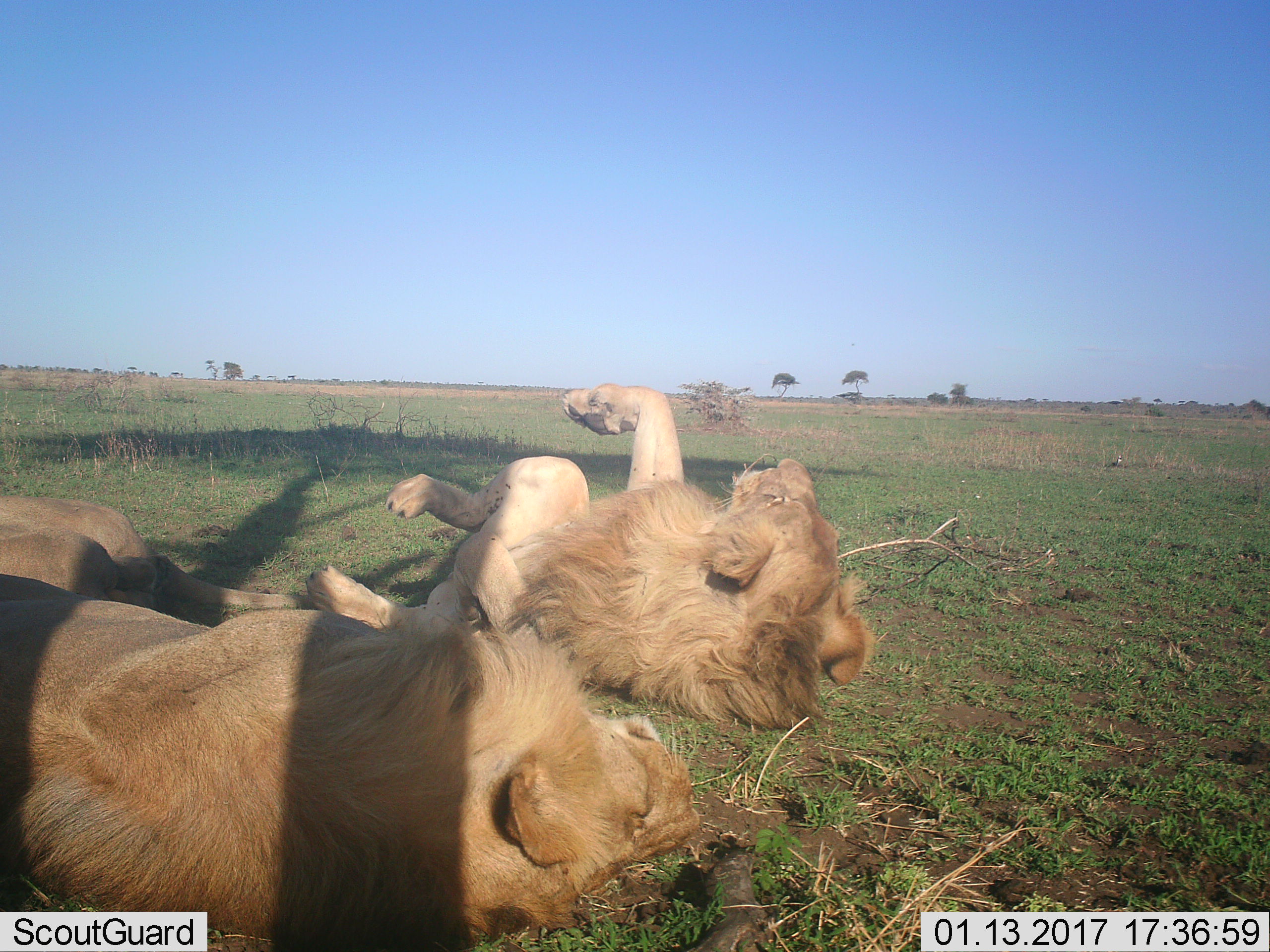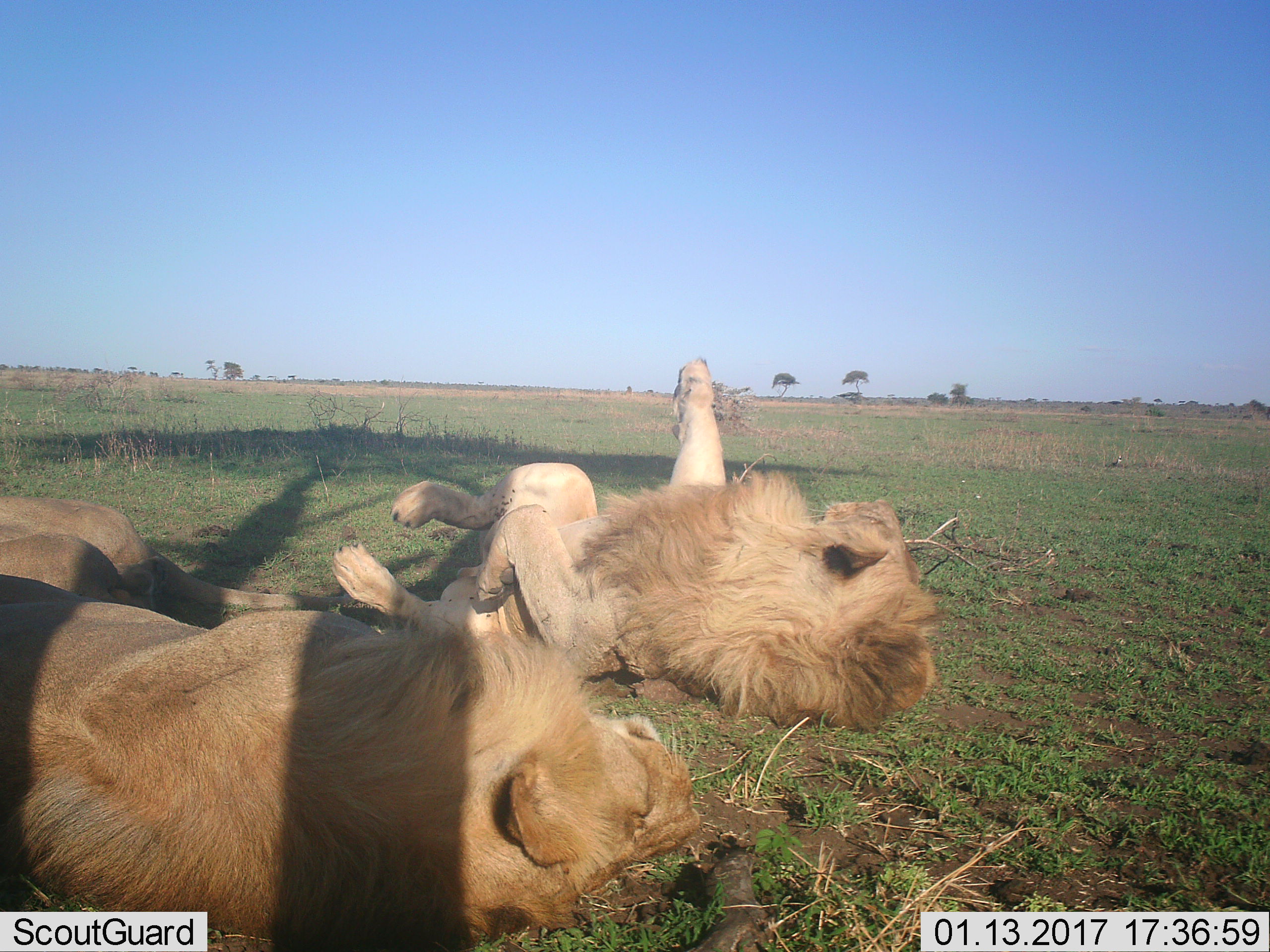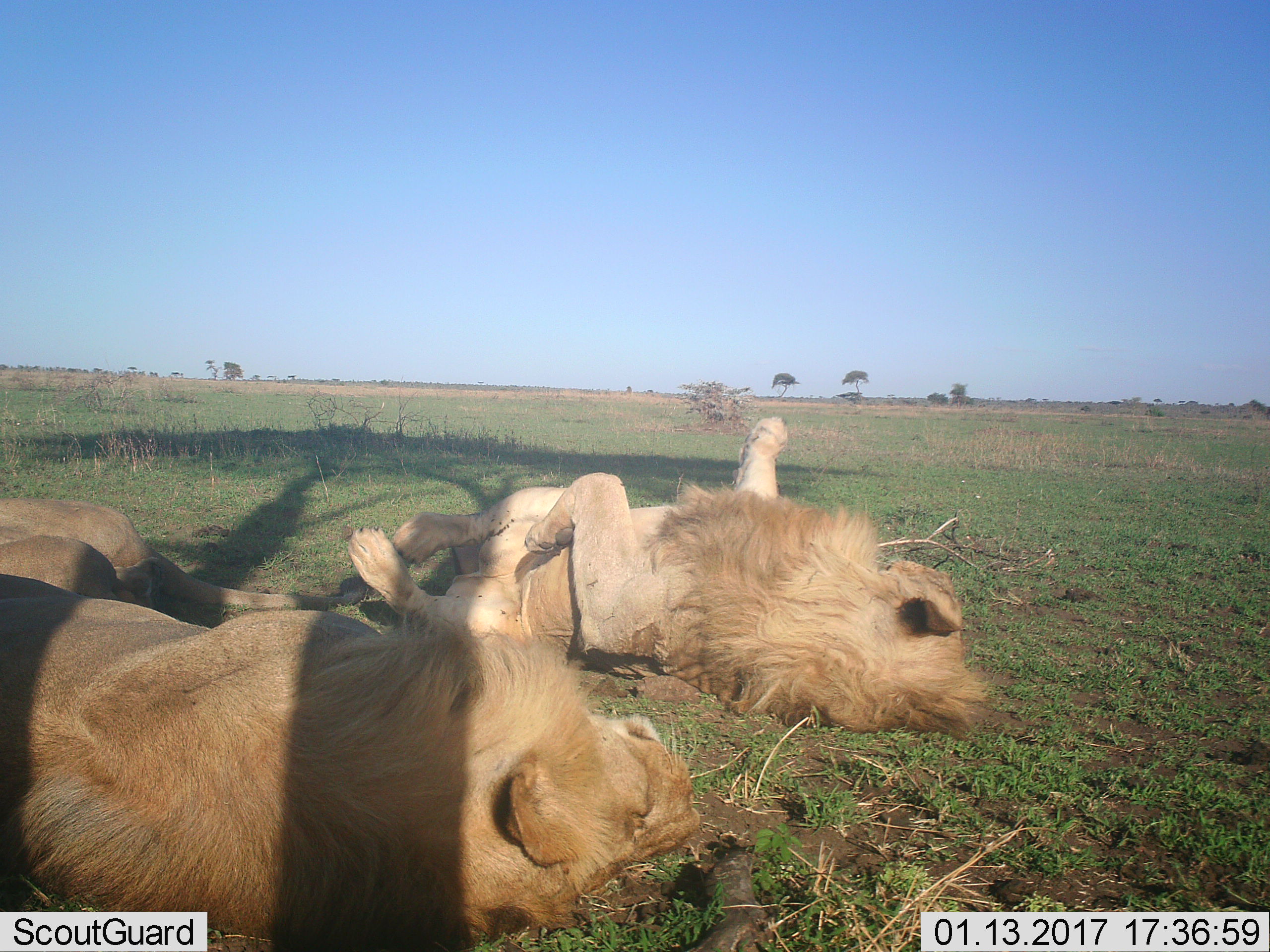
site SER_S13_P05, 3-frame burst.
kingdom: Animalia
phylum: Chordata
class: Mammalia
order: Carnivora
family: Felidae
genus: Panthera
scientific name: Panthera leo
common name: lion male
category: lionmale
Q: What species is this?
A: Lionmale (lion male) (Panthera leo).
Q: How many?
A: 2.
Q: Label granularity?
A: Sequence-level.